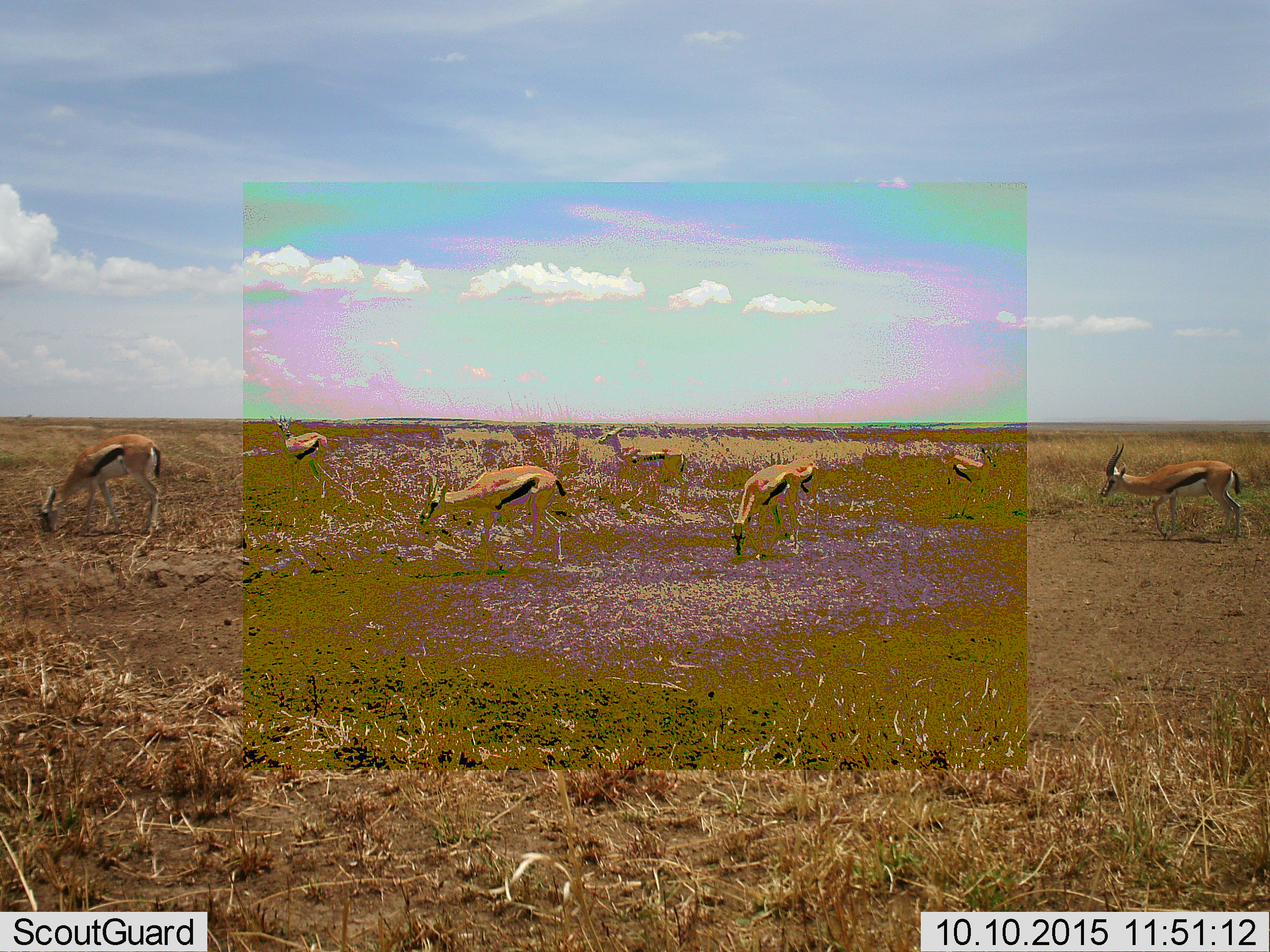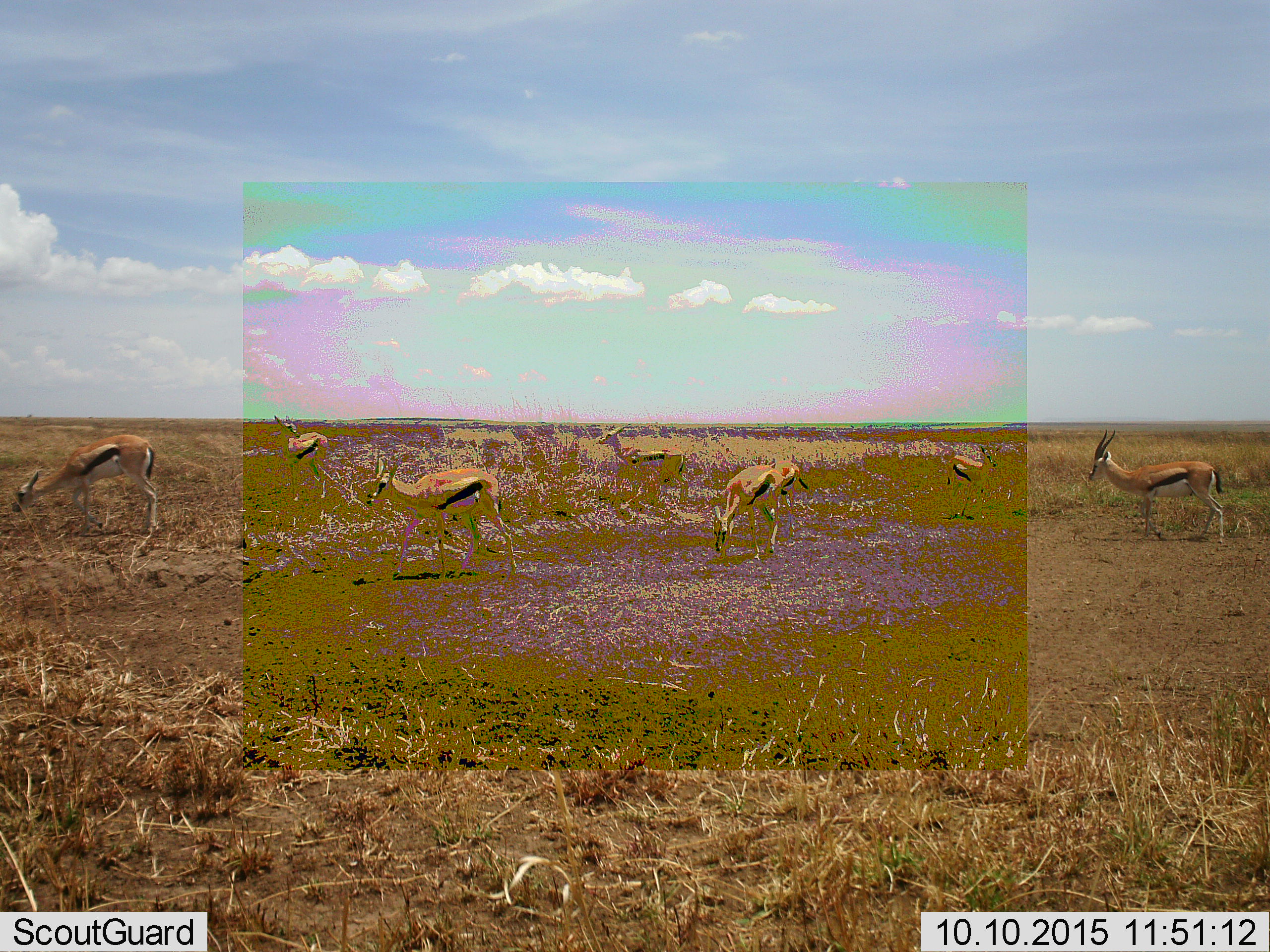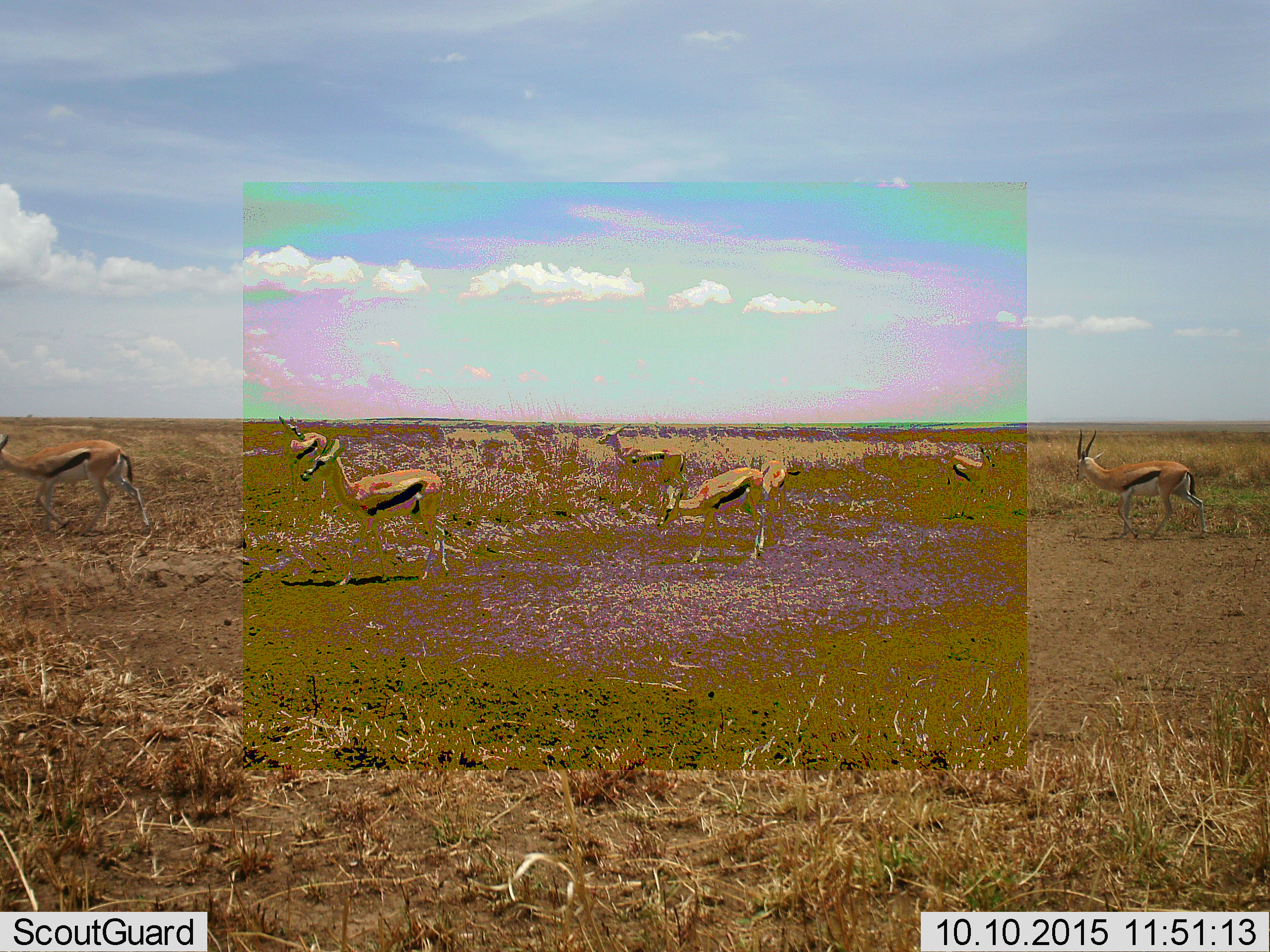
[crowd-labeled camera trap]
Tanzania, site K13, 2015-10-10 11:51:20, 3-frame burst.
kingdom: Animalia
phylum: Chordata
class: Mammalia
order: Artiodactyla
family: Bovidae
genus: Eudorcas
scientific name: Eudorcas thomsonii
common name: thomson's gazelle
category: gazellethomsons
Gazellethomsons (thomson's gazelle) (Eudorcas thomsonii), count 7. Behavior (volunteer vote fractions): standing 44%, resting 0%, moving 67%, interacting 0%. Young present (vote fraction): 22%. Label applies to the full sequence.